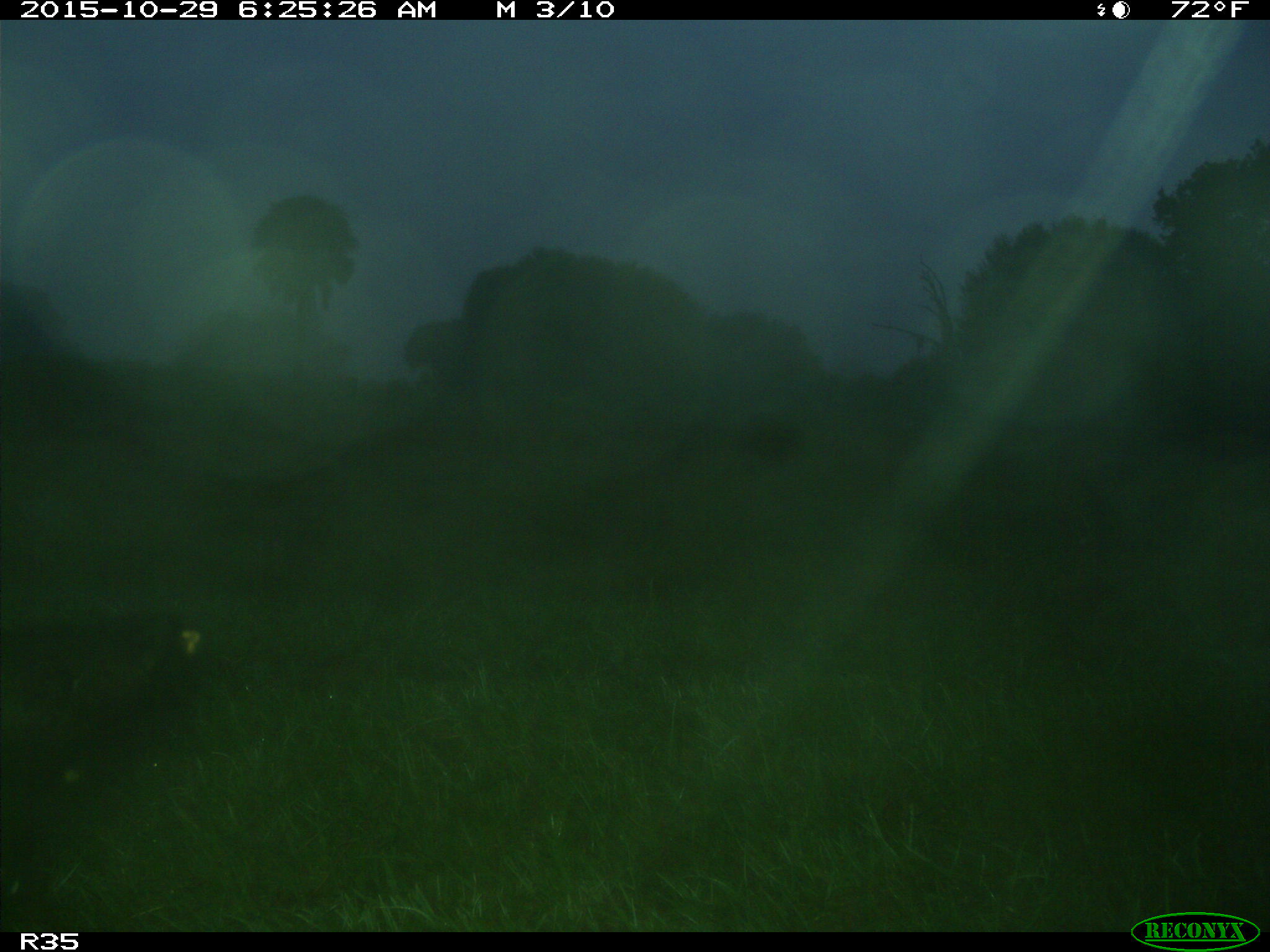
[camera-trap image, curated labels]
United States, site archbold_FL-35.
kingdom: Animalia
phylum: Chordata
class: Mammalia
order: Artiodactyla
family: Bovidae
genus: Bos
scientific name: Bos taurus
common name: domestic cow